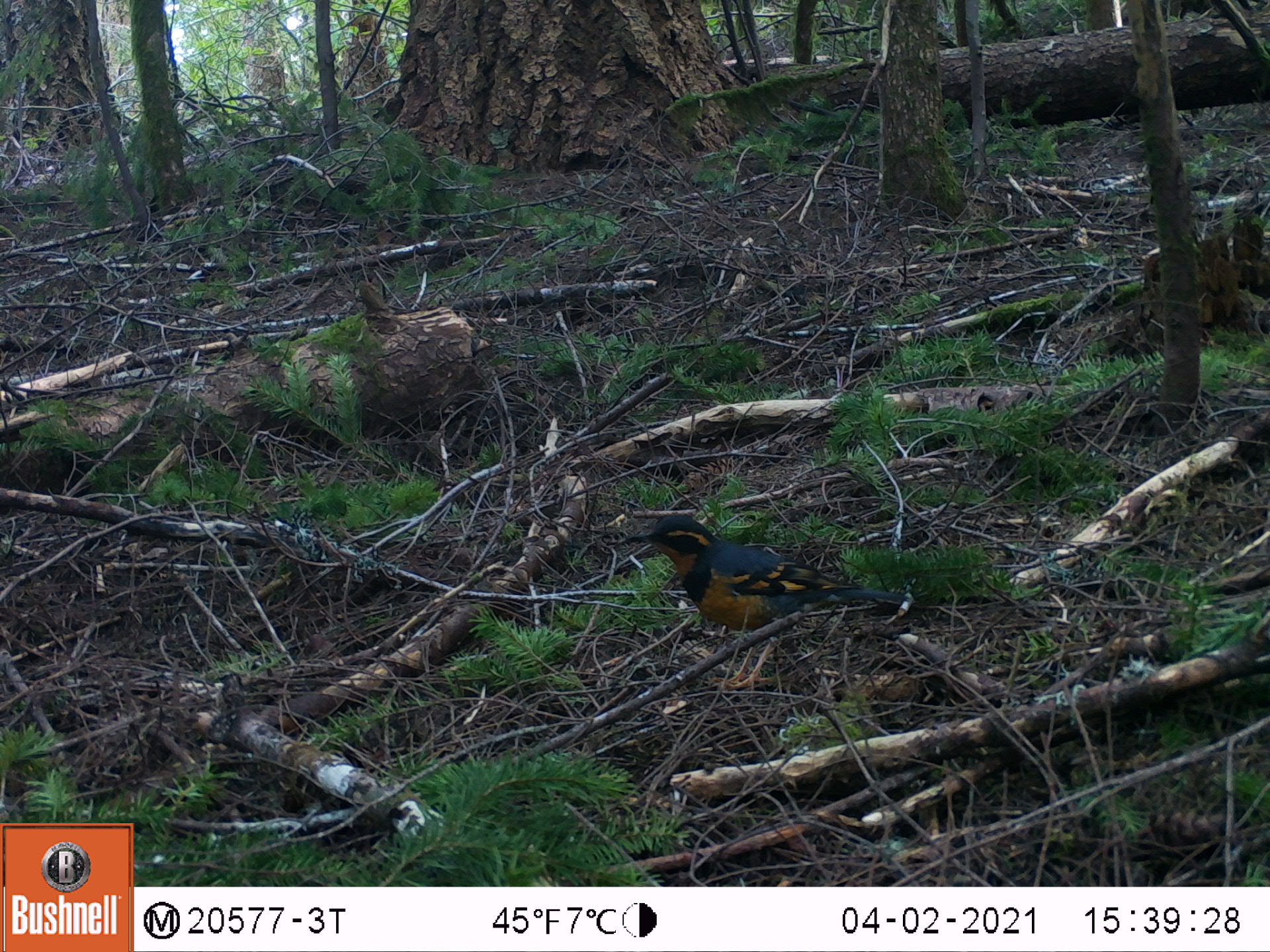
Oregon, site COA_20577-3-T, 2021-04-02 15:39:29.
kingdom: Animalia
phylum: Chordata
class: Aves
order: Passeriformes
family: Turdidae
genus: Ixoreus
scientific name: Ixoreus naevius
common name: varied thrush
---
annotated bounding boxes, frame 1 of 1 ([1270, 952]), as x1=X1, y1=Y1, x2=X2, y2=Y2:
varied thrush: x1=623, y1=508, x2=910, y2=700